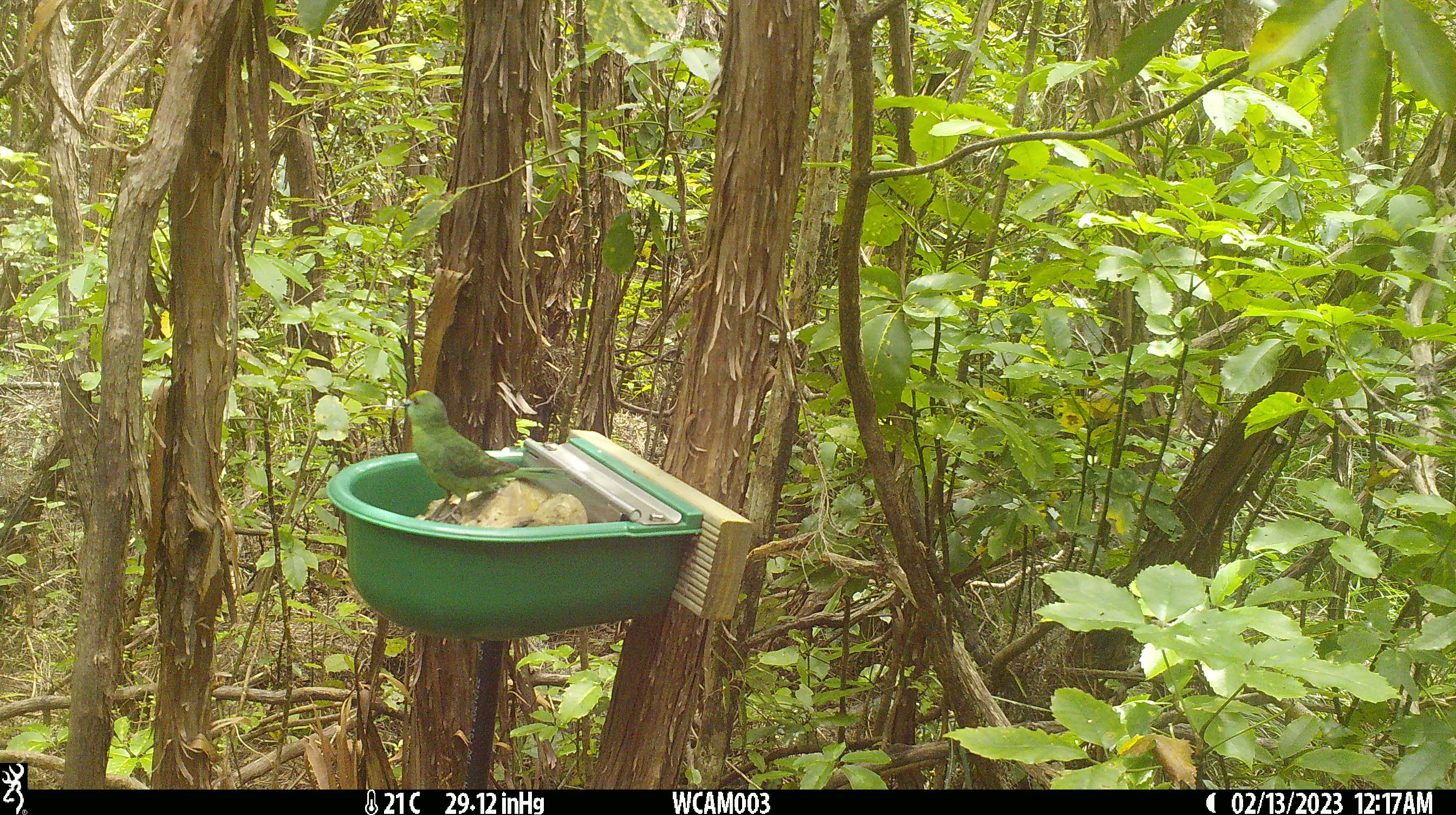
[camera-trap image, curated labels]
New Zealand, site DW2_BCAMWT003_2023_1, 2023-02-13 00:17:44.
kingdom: Animalia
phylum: Chordata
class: Aves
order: Psittaciformes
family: Psittaculidae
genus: Cyanoramphus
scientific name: Cyanoramphus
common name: parakeet